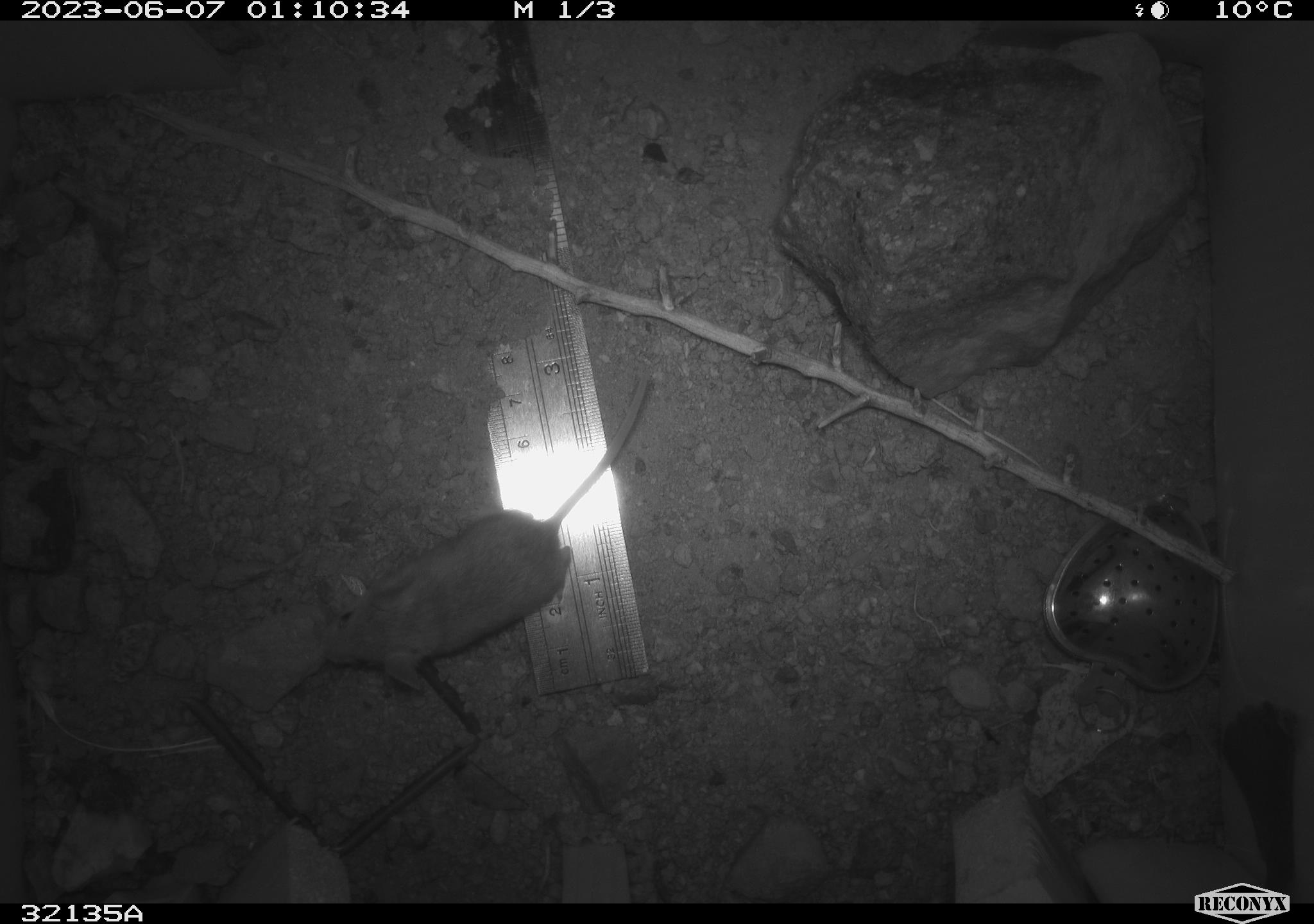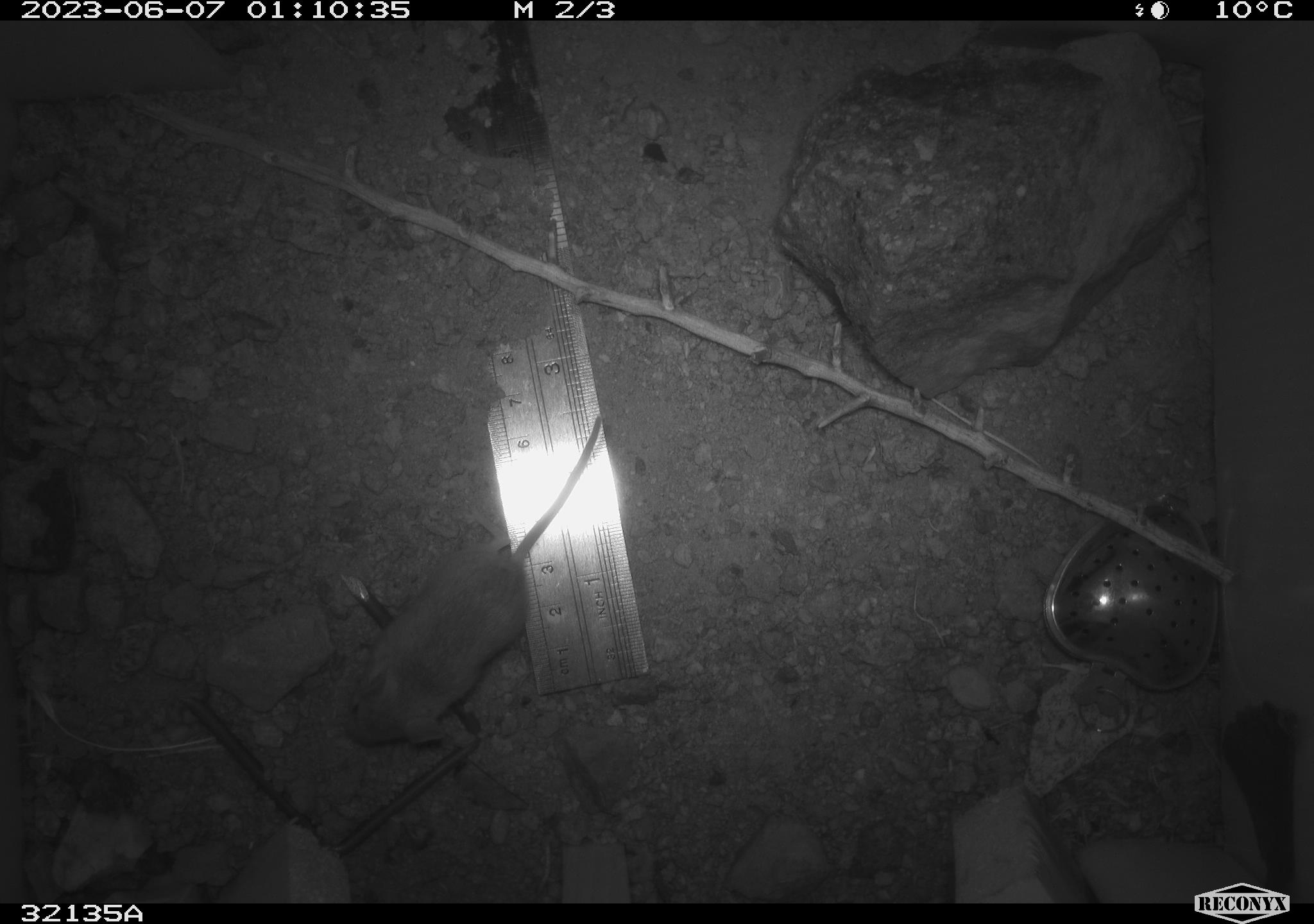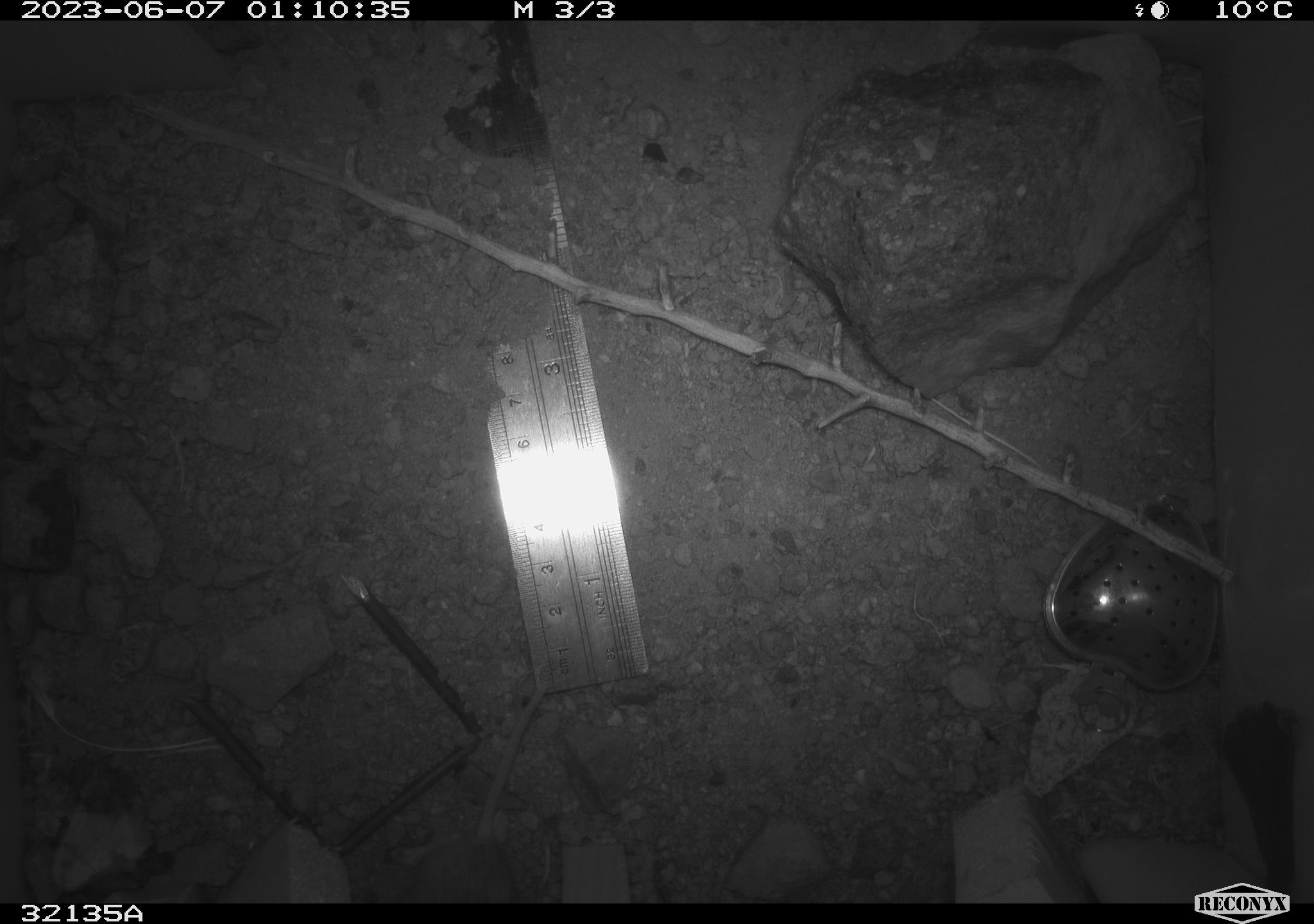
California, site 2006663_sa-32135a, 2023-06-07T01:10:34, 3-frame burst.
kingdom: Animalia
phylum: Chordata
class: Mammalia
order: Rodentia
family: Heteromyidae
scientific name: Heteromyidae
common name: kangaroo rats and pocket mice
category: heteromyidae family